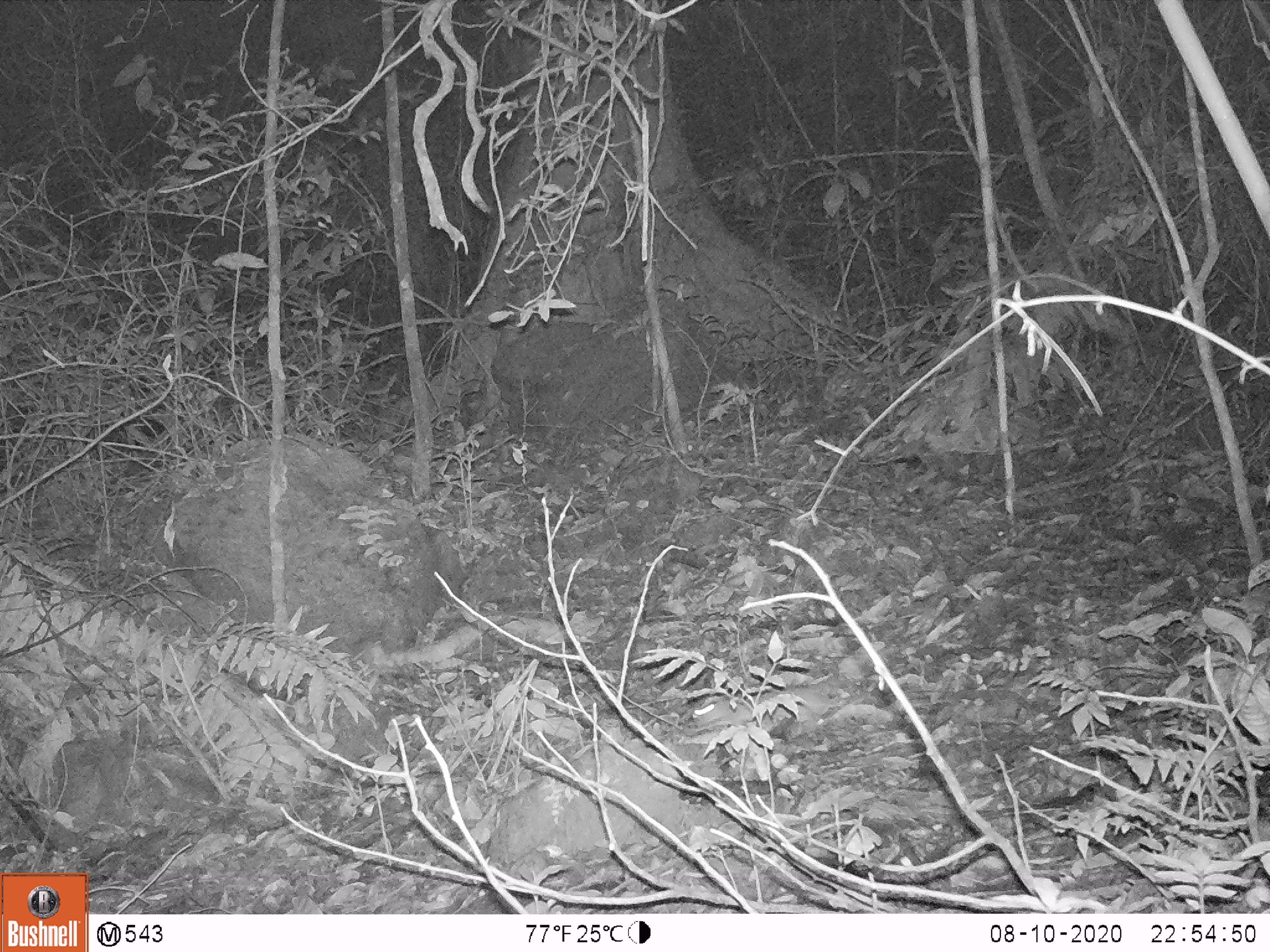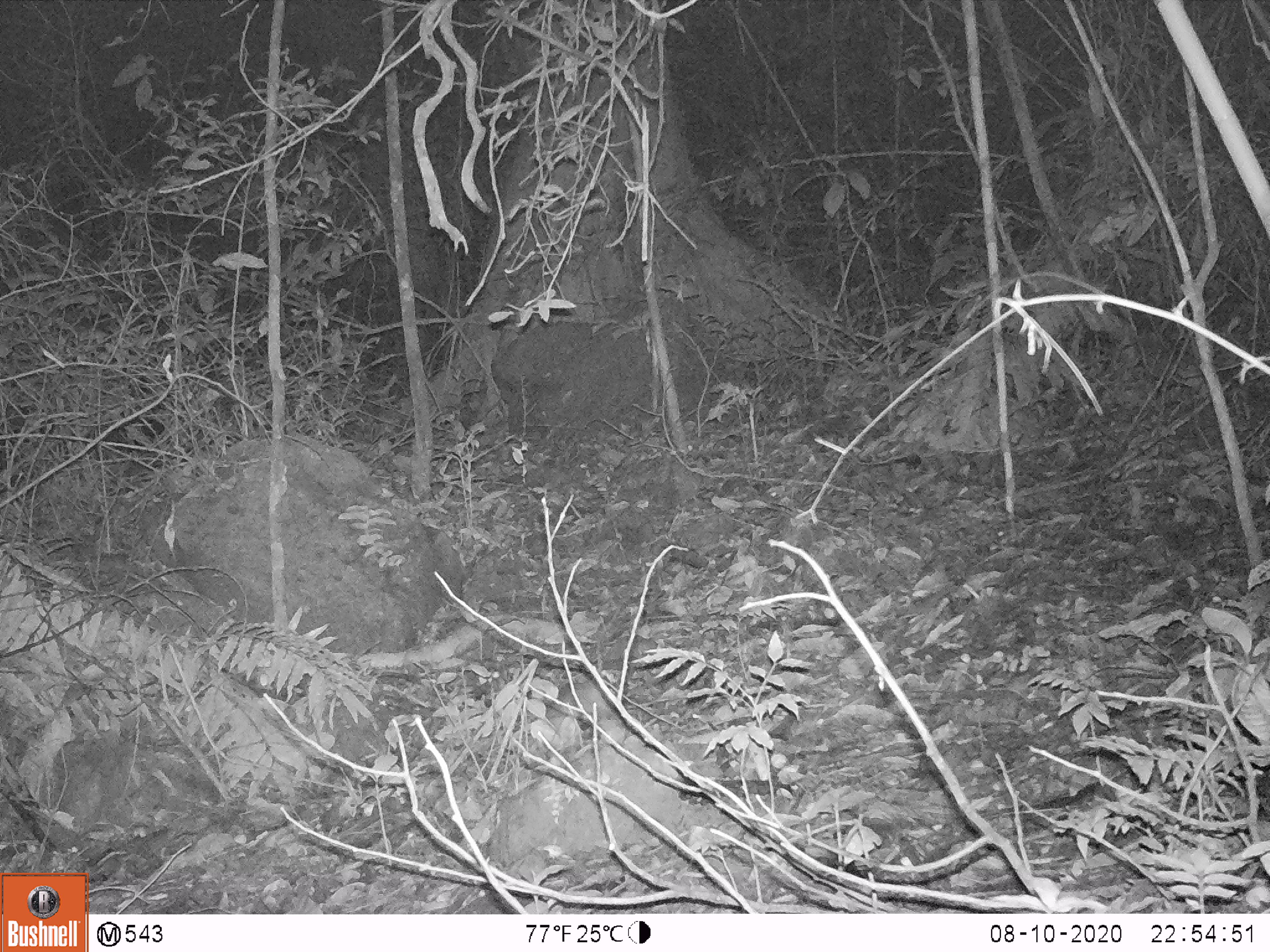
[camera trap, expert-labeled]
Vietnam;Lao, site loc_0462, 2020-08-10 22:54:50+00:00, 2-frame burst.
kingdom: Animalia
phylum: Chordata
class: Mammalia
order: Rodentia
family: Muridae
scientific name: Muridae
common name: old-world mice and rats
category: unidentified murid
Unidentified murid (old-world mice and rats) (Muridae). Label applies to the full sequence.